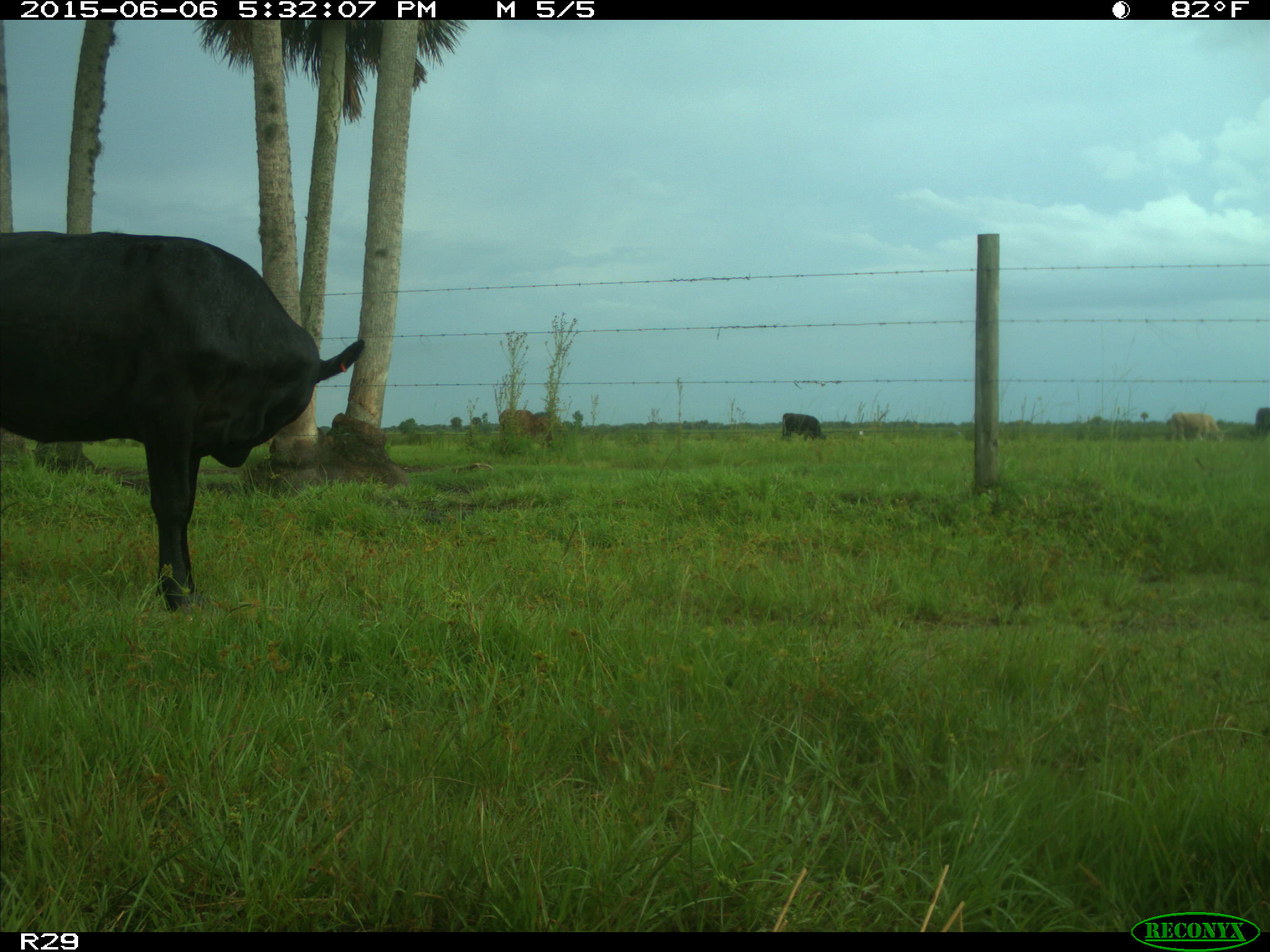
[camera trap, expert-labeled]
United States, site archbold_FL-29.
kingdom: Animalia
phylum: Chordata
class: Mammalia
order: Artiodactyla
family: Bovidae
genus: Bos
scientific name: Bos taurus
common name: domestic cow